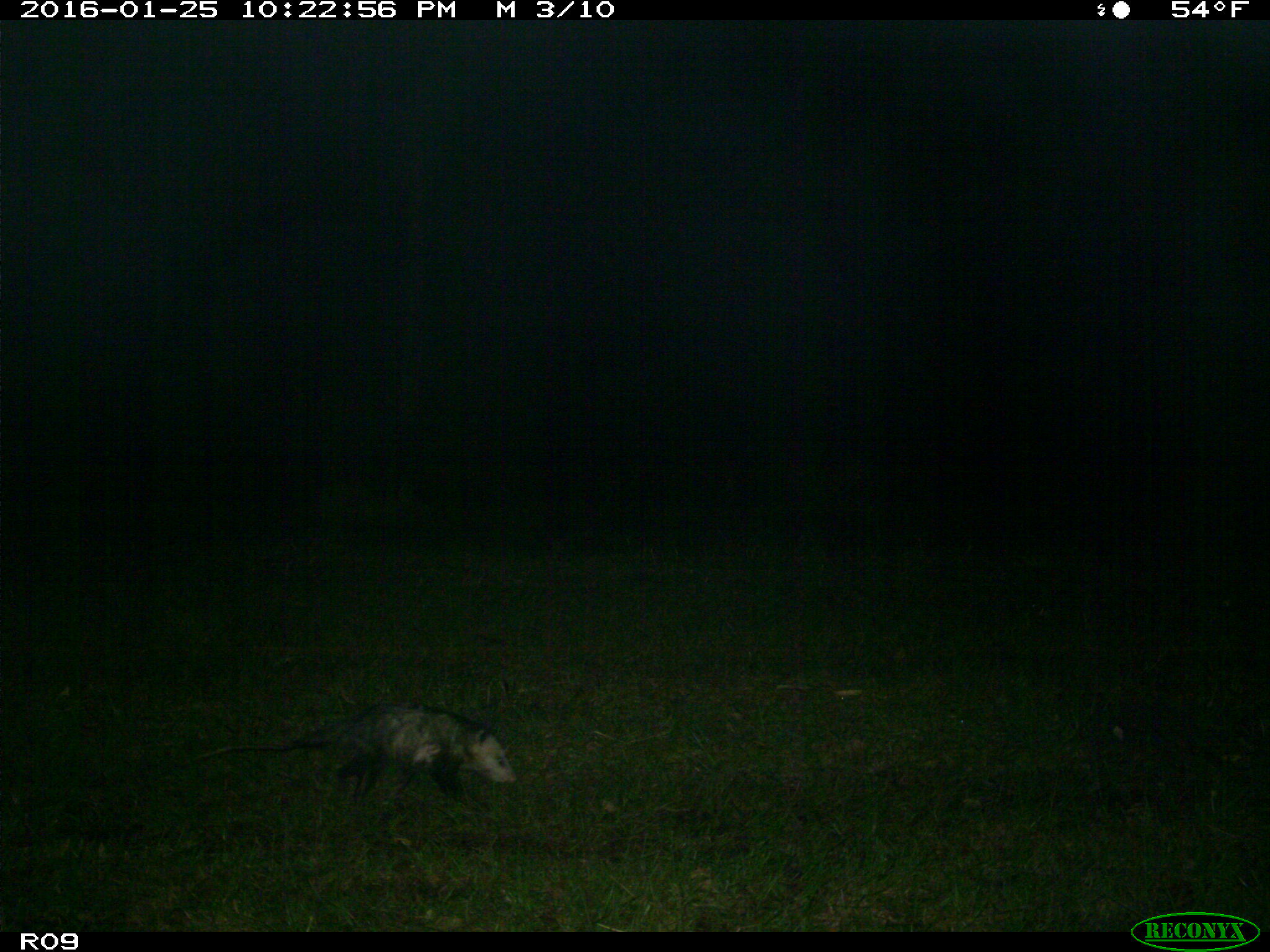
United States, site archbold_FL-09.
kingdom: Animalia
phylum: Chordata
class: Mammalia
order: Didelphimorphia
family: Didelphidae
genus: Didelphis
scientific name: Didelphis virginiana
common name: virginia opossum